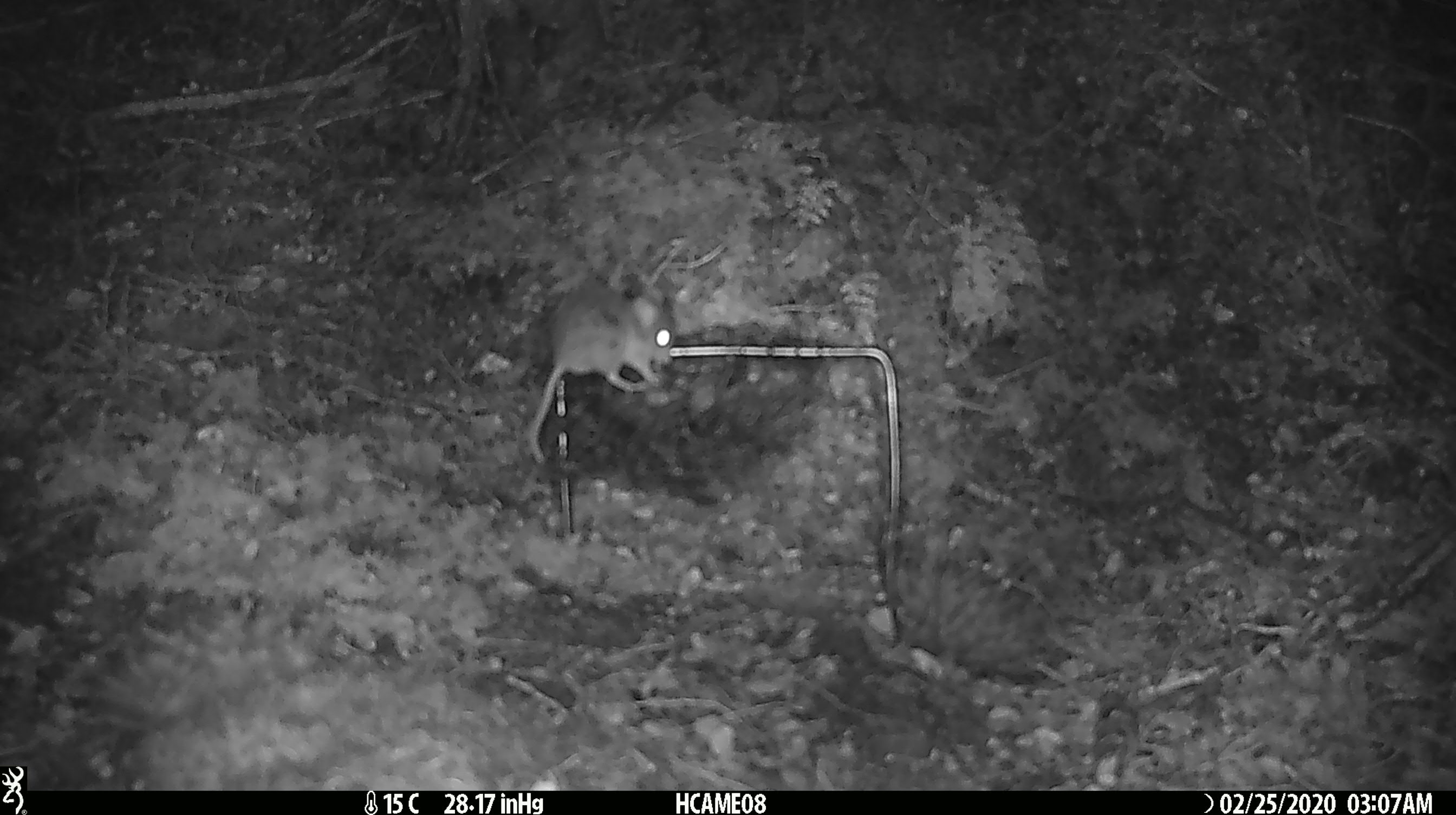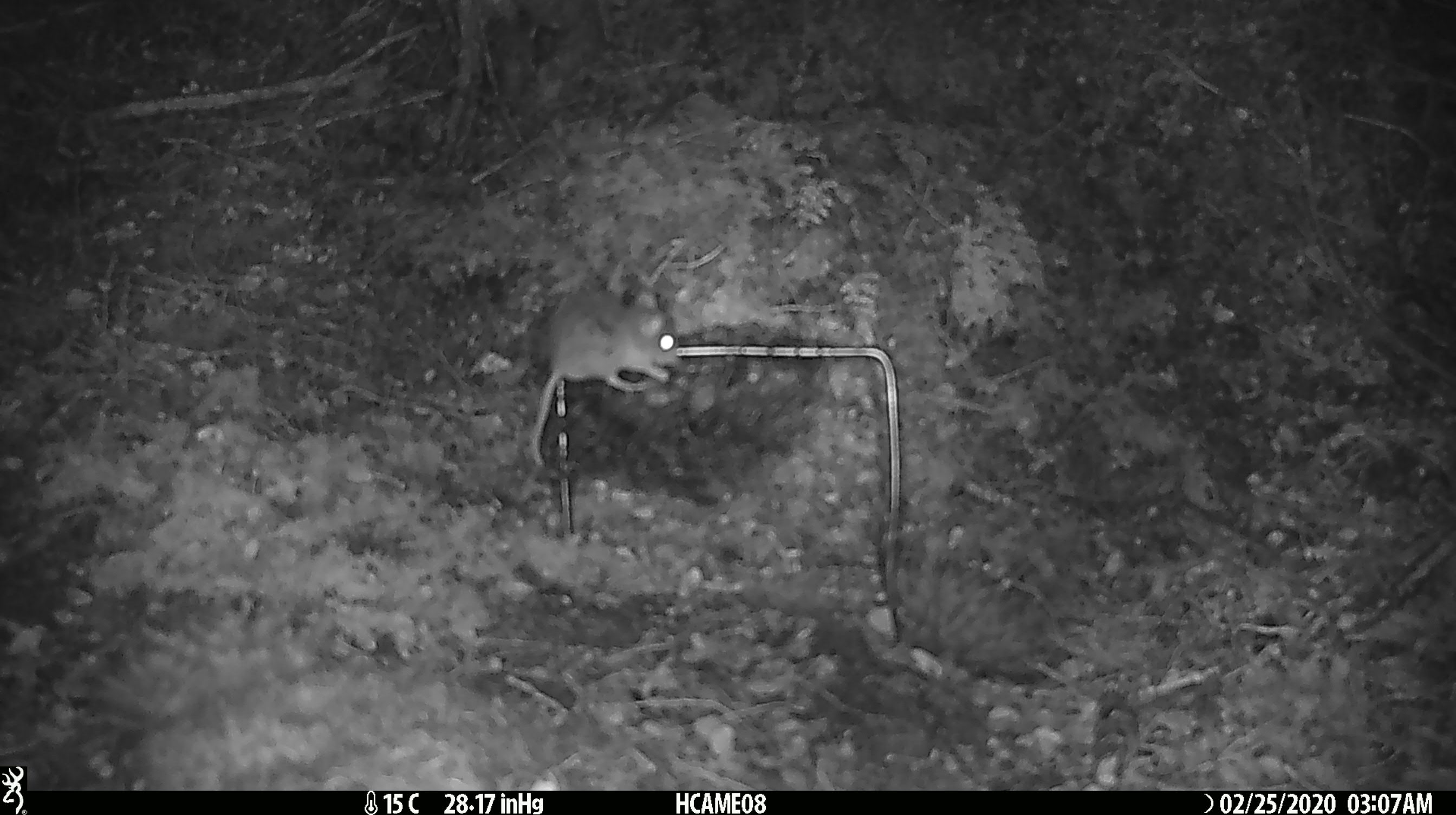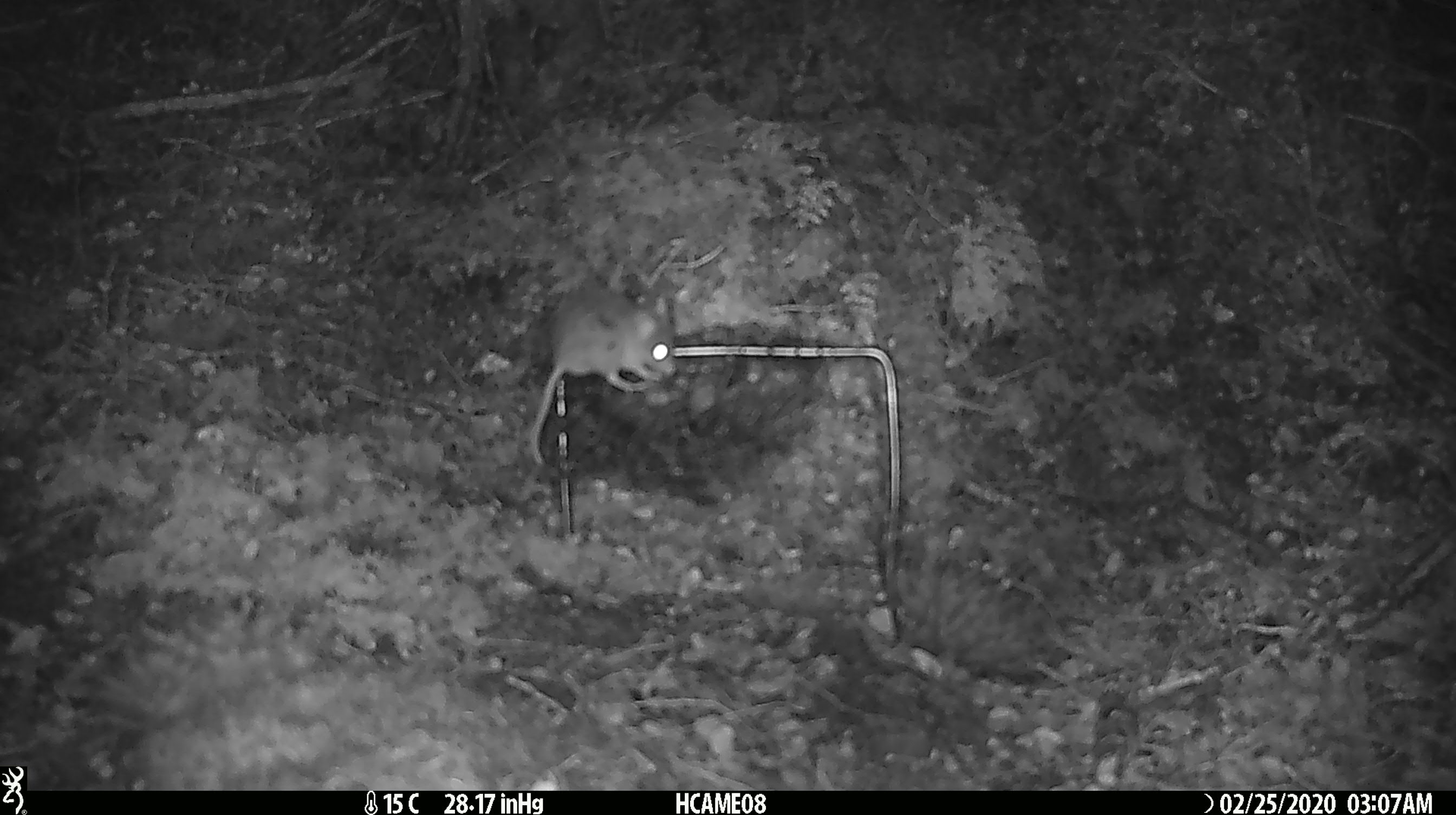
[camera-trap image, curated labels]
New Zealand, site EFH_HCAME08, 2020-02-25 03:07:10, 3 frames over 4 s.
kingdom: Animalia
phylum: Chordata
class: Mammalia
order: Rodentia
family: Muridae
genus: Mus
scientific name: Mus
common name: mouse